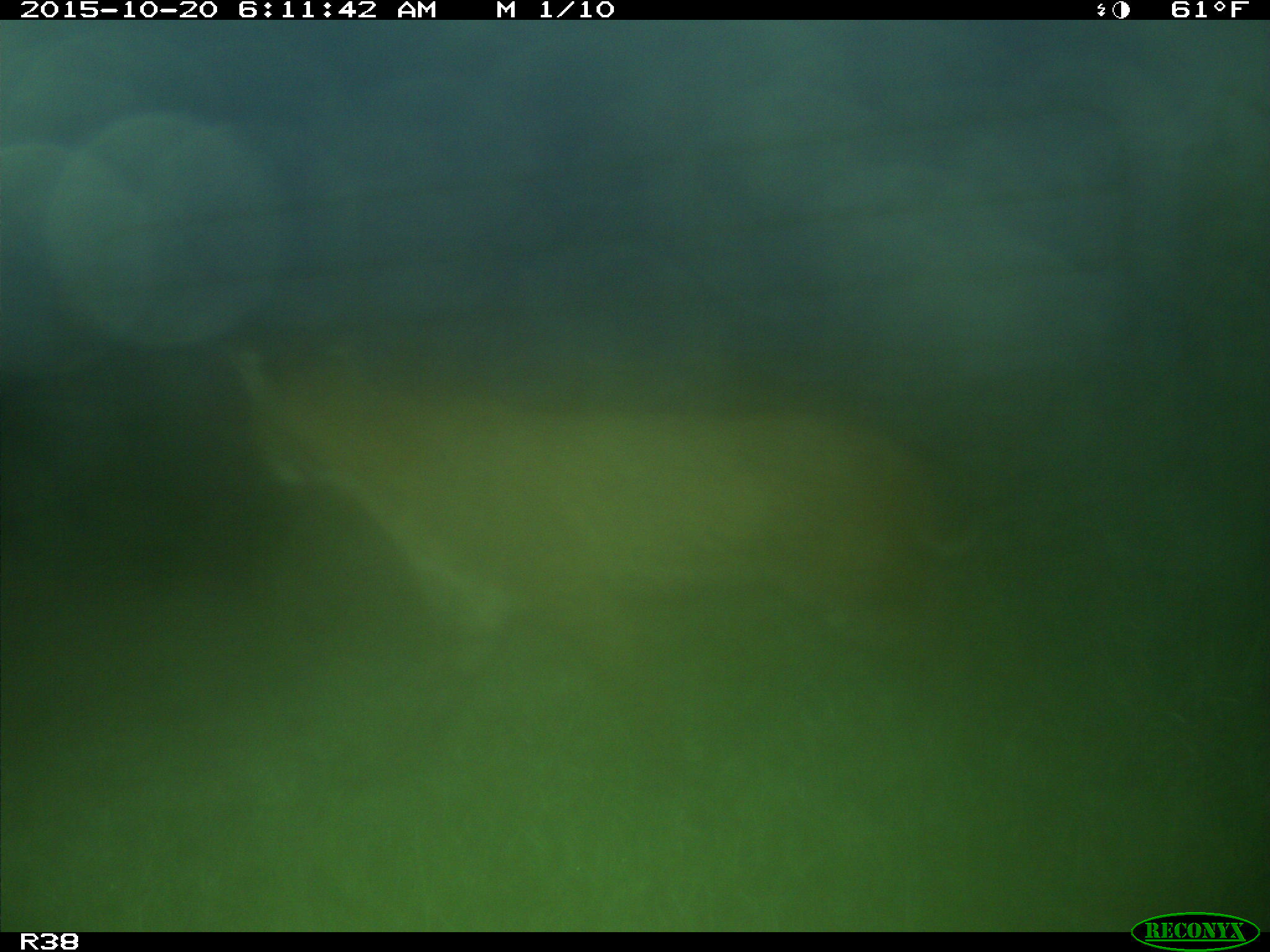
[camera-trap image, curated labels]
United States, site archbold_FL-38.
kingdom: Animalia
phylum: Chordata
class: Mammalia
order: Carnivora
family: Felidae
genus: Lynx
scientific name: Lynx rufus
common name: bobcat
Lynx rufus (bobcat).